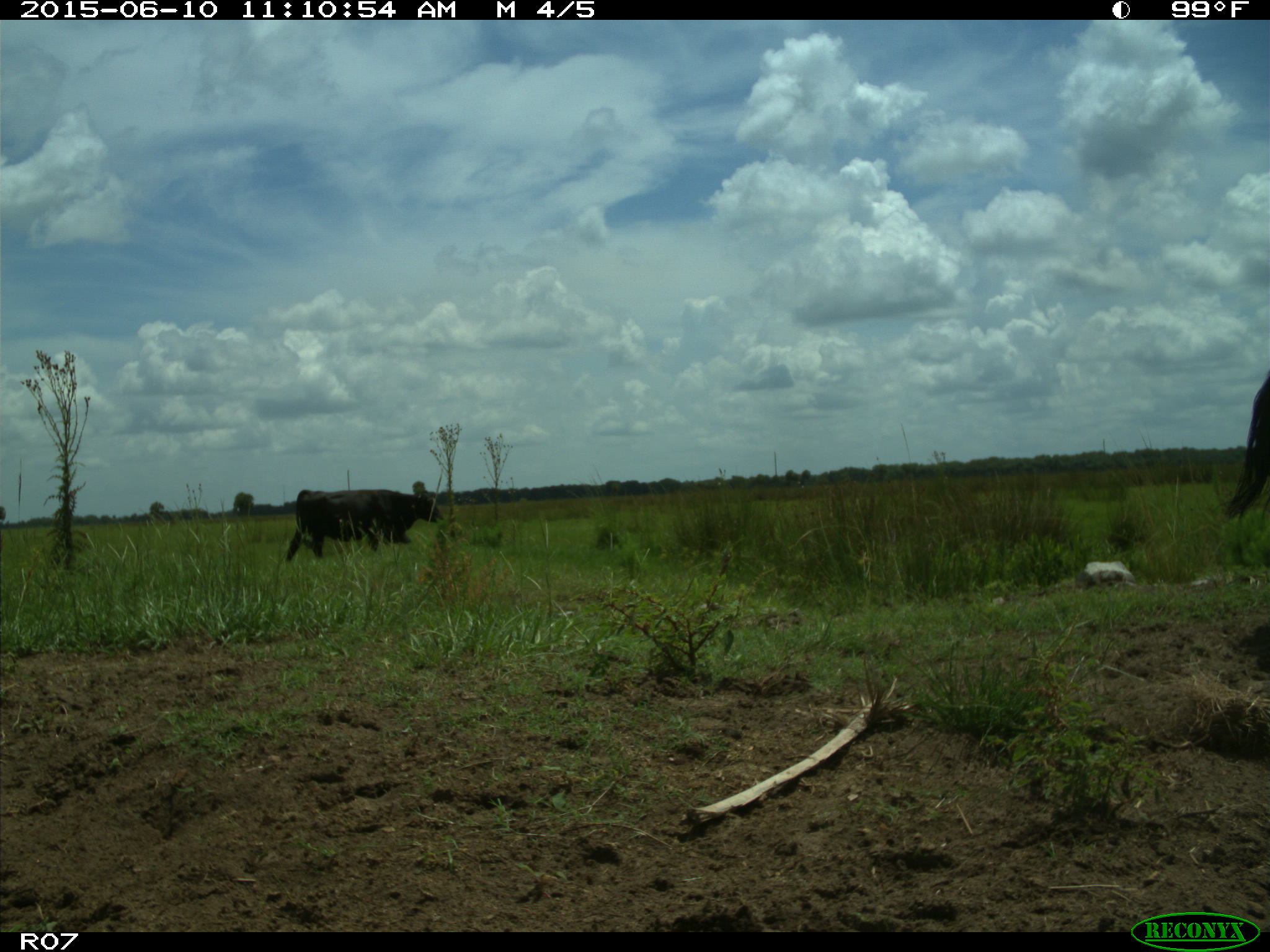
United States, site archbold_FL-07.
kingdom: Animalia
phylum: Chordata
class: Mammalia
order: Artiodactyla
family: Bovidae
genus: Bos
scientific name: Bos taurus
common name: domestic cow